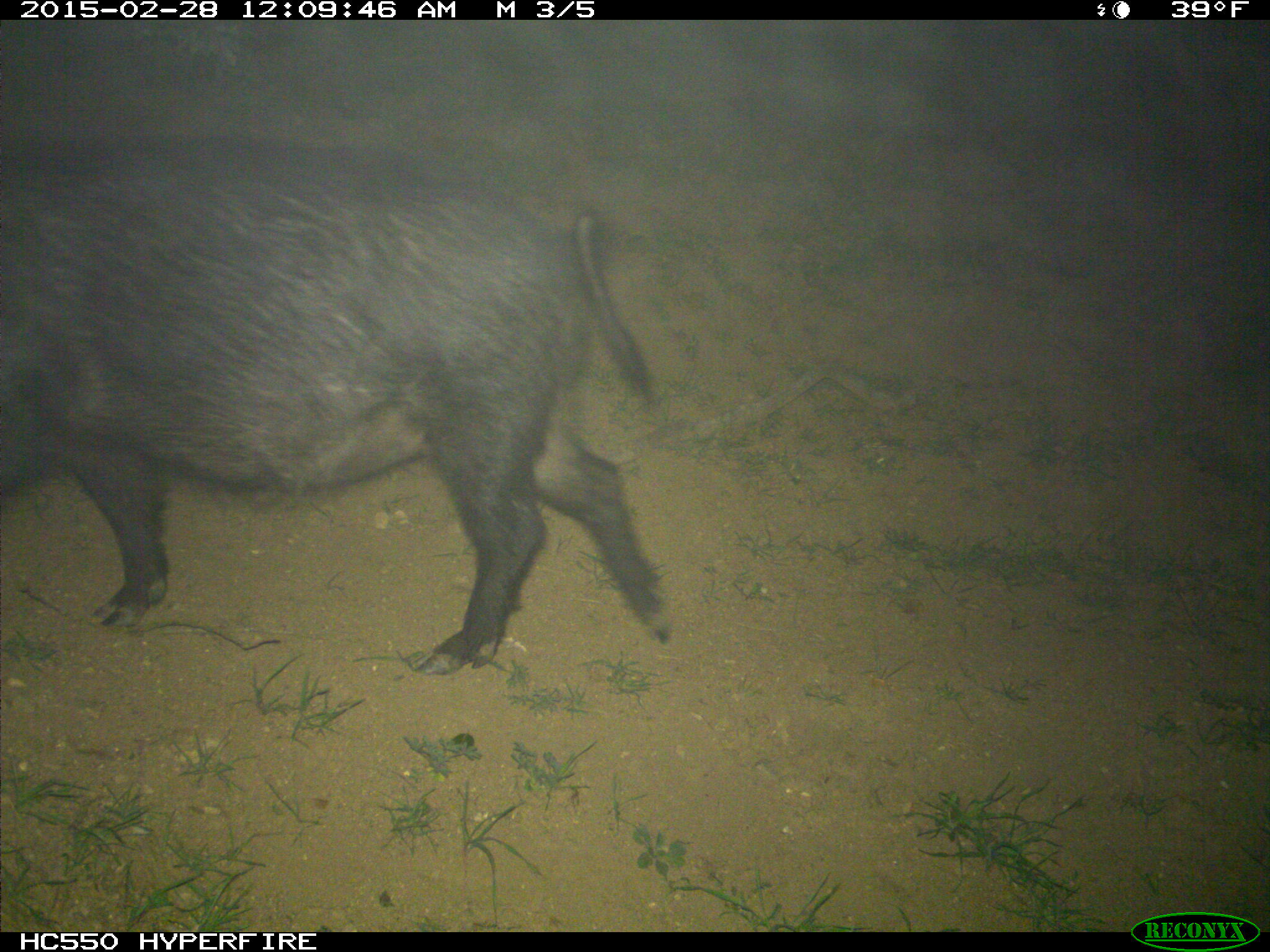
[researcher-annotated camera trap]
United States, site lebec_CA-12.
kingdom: Animalia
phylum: Chordata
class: Mammalia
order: Artiodactyla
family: Suidae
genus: Sus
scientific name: Sus scrofa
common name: wild boar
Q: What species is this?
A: Sus scrofa (wild boar).